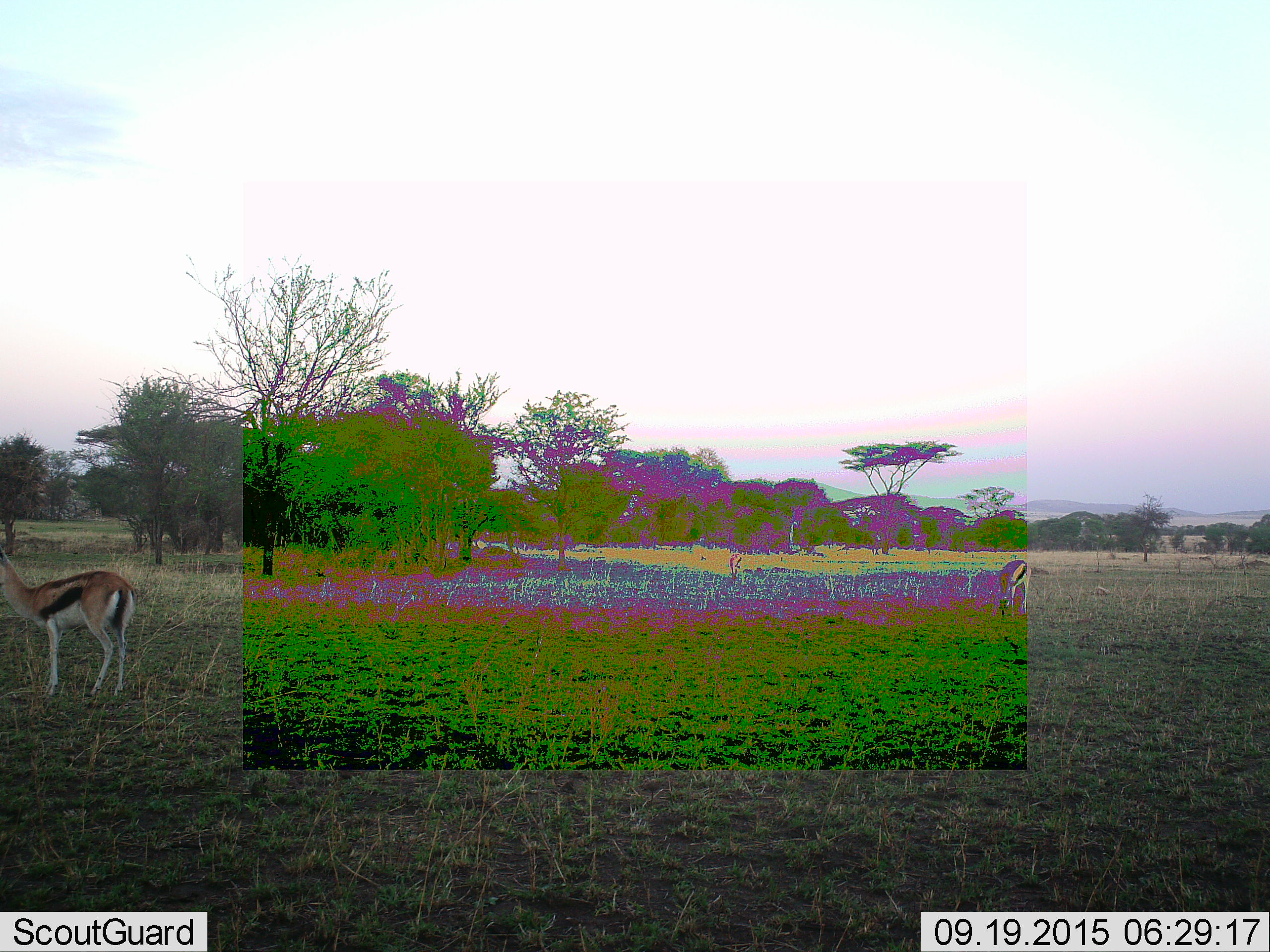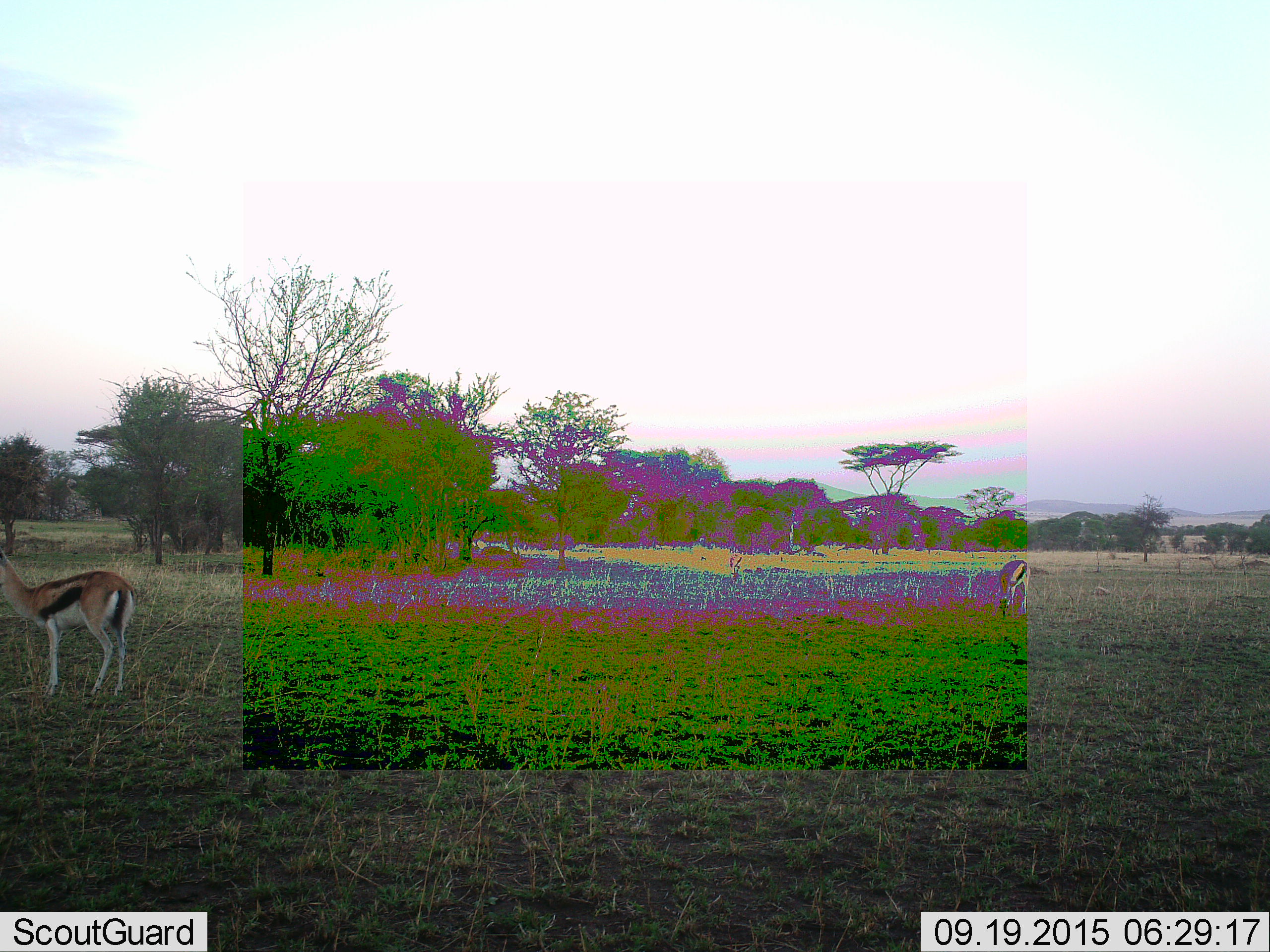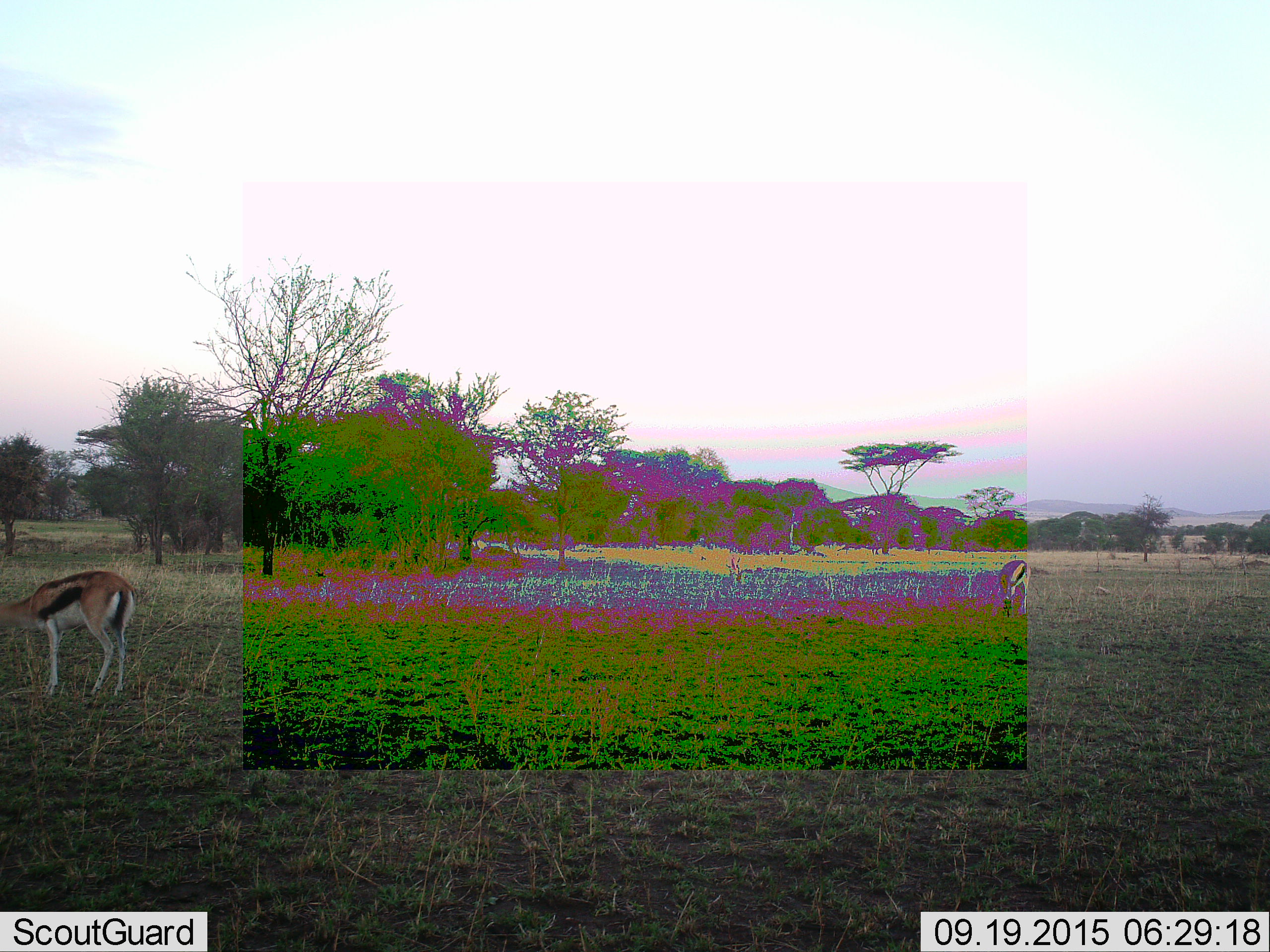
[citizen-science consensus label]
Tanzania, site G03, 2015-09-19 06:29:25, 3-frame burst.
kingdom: Animalia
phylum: Chordata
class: Mammalia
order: Artiodactyla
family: Bovidae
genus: Eudorcas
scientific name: Eudorcas thomsonii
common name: thomson's gazelle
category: gazellethomsons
Gazellethomsons (thomson's gazelle) (Eudorcas thomsonii), count 2. Behavior (volunteer vote fractions): standing 60%, resting 0%, moving 13%, interacting 0%. Young present (vote fraction): 0%. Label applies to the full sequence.